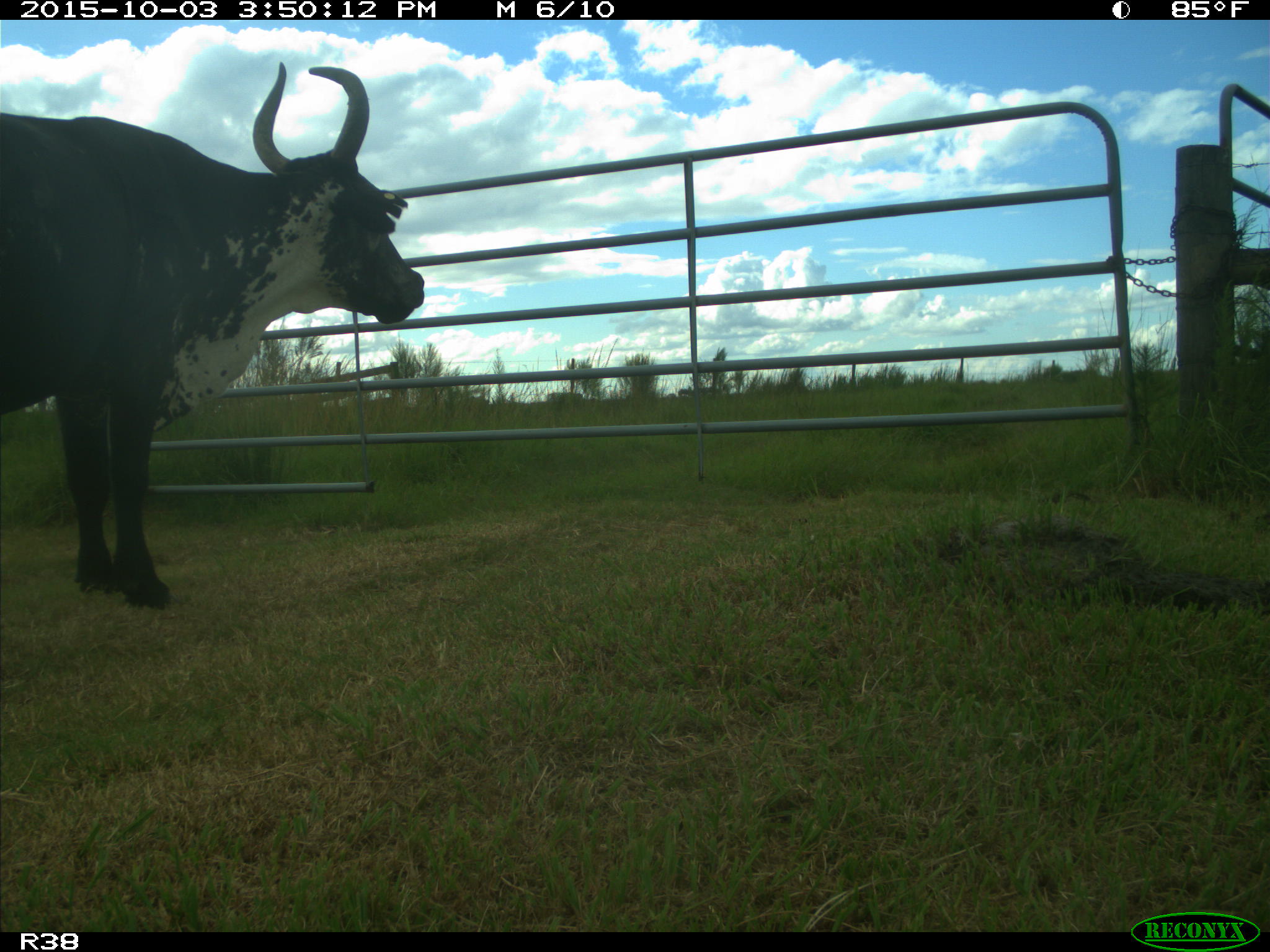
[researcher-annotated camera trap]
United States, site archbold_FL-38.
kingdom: Animalia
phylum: Chordata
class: Mammalia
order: Artiodactyla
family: Bovidae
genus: Bos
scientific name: Bos taurus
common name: domestic cow